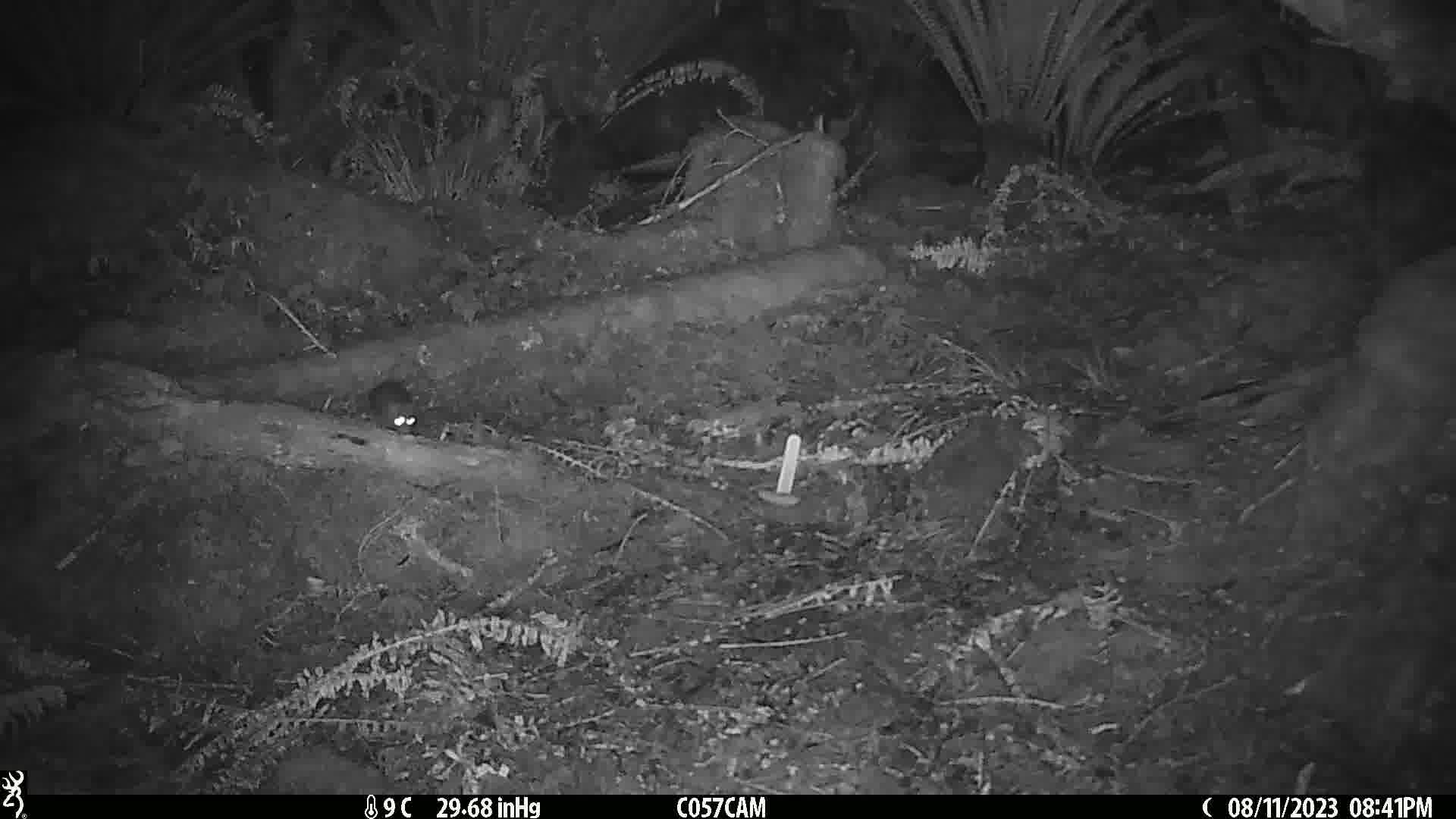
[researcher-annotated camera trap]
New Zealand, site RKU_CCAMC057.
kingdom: Animalia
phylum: Chordata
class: Mammalia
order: Rodentia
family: Muridae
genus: Rattus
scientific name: Rattus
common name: rat